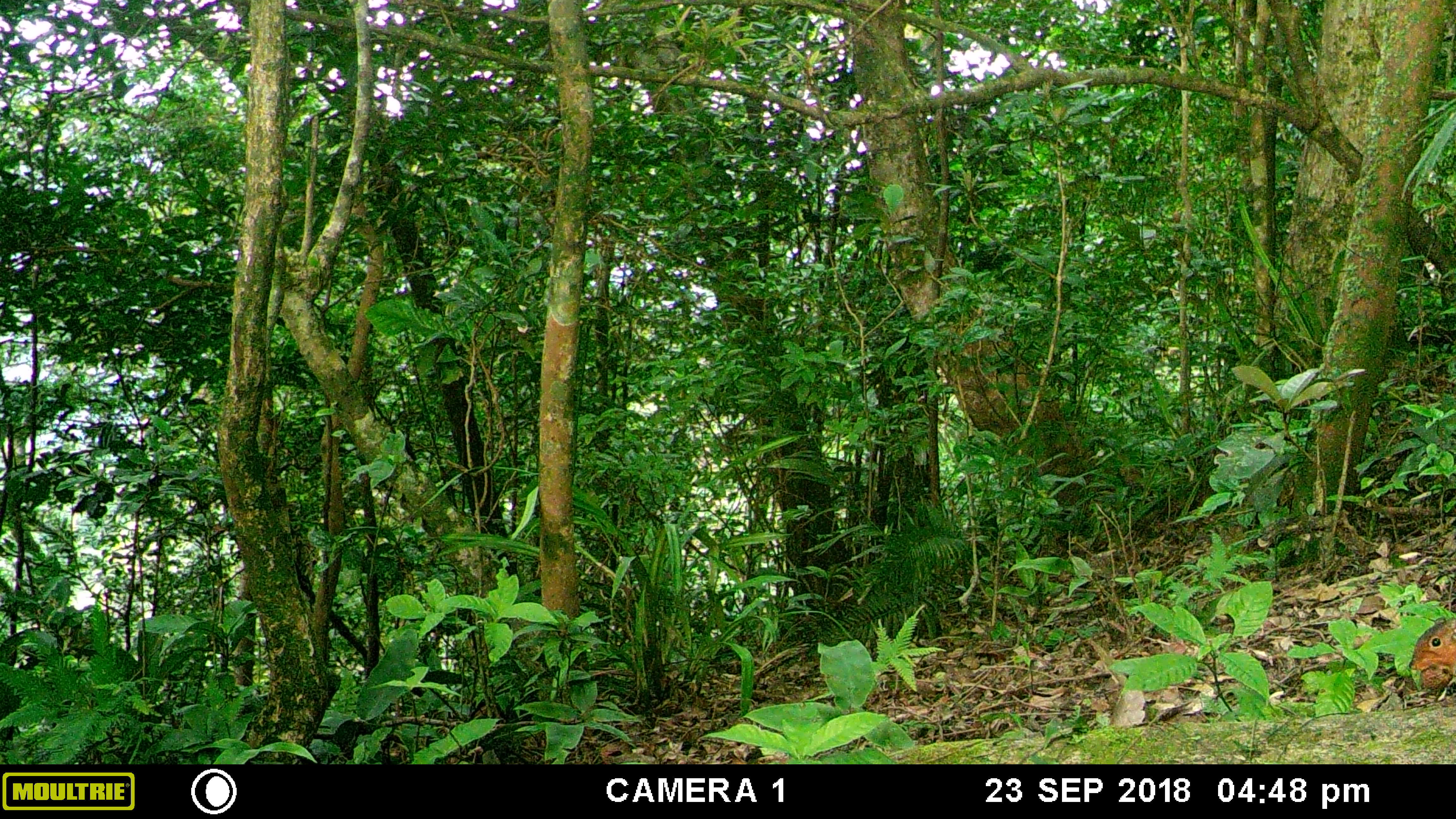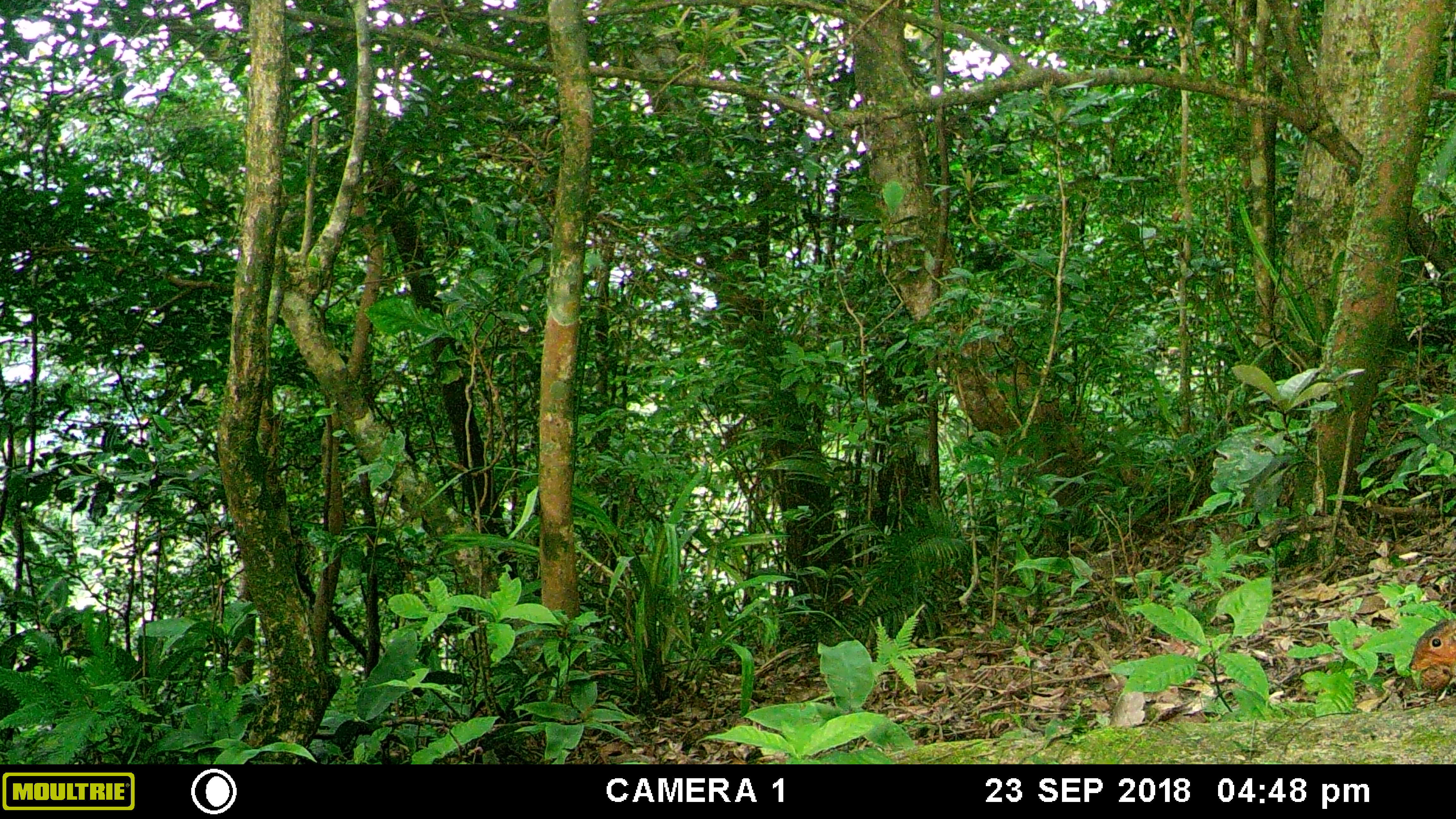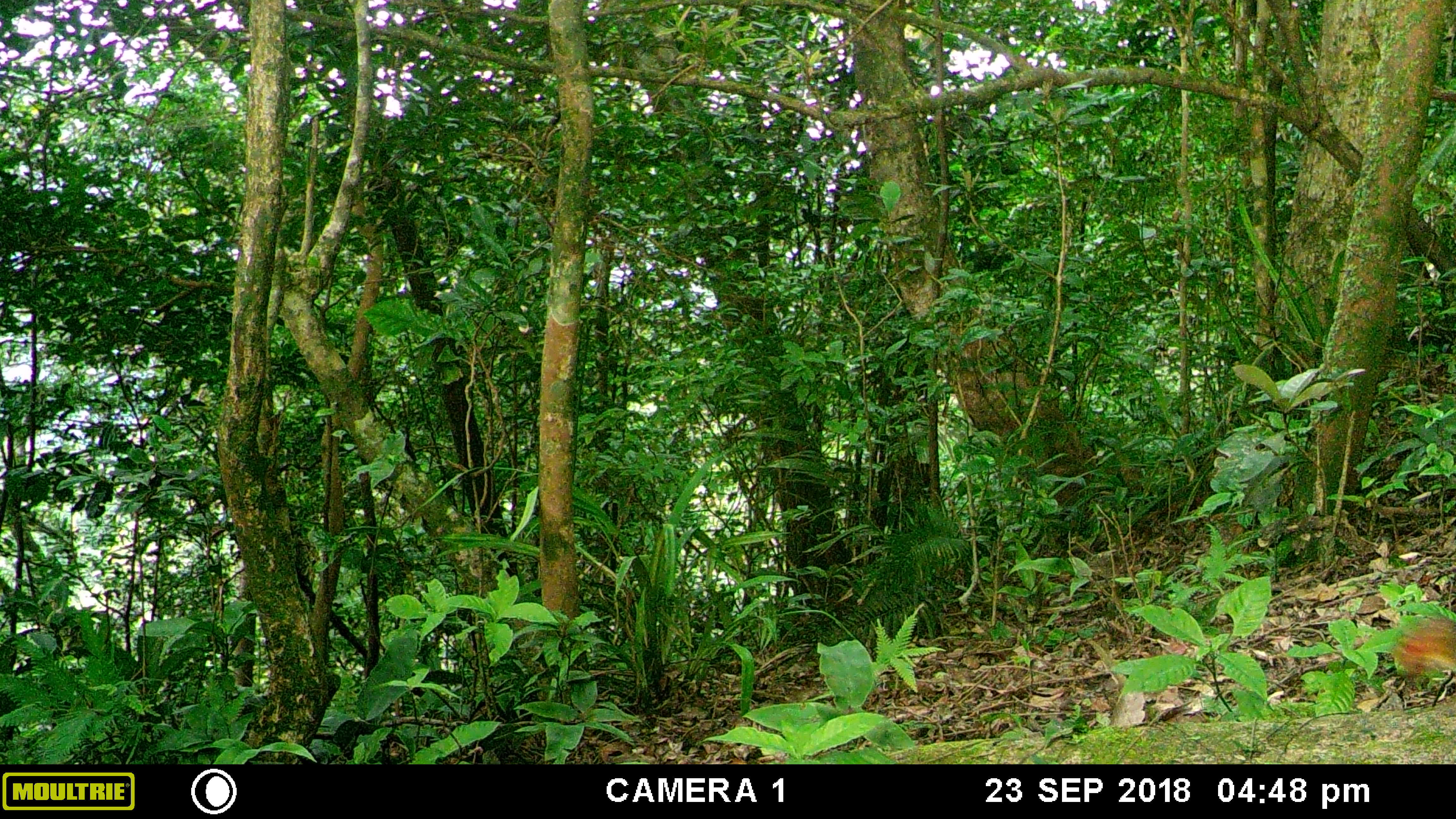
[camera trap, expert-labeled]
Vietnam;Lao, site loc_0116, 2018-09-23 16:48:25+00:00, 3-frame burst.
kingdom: Animalia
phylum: Chordata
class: Mammalia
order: Rodentia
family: Sciuridae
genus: Dremomys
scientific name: Dremomys rufigenis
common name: red-cheeked squirrel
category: red cheeked squirrel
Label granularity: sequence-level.